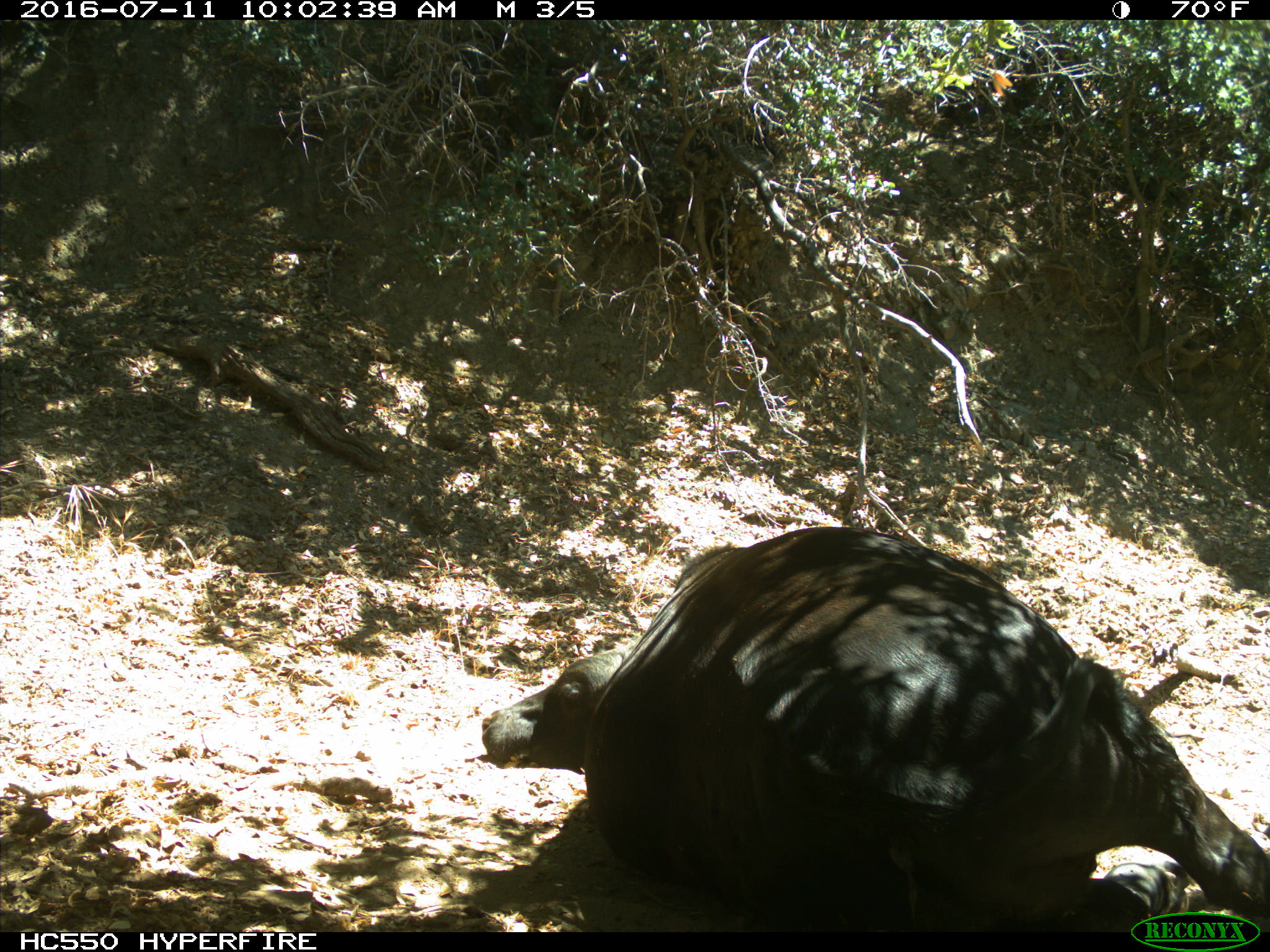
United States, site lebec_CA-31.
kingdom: Animalia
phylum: Chordata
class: Mammalia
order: Artiodactyla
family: Bovidae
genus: Bos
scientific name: Bos taurus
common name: domestic cow